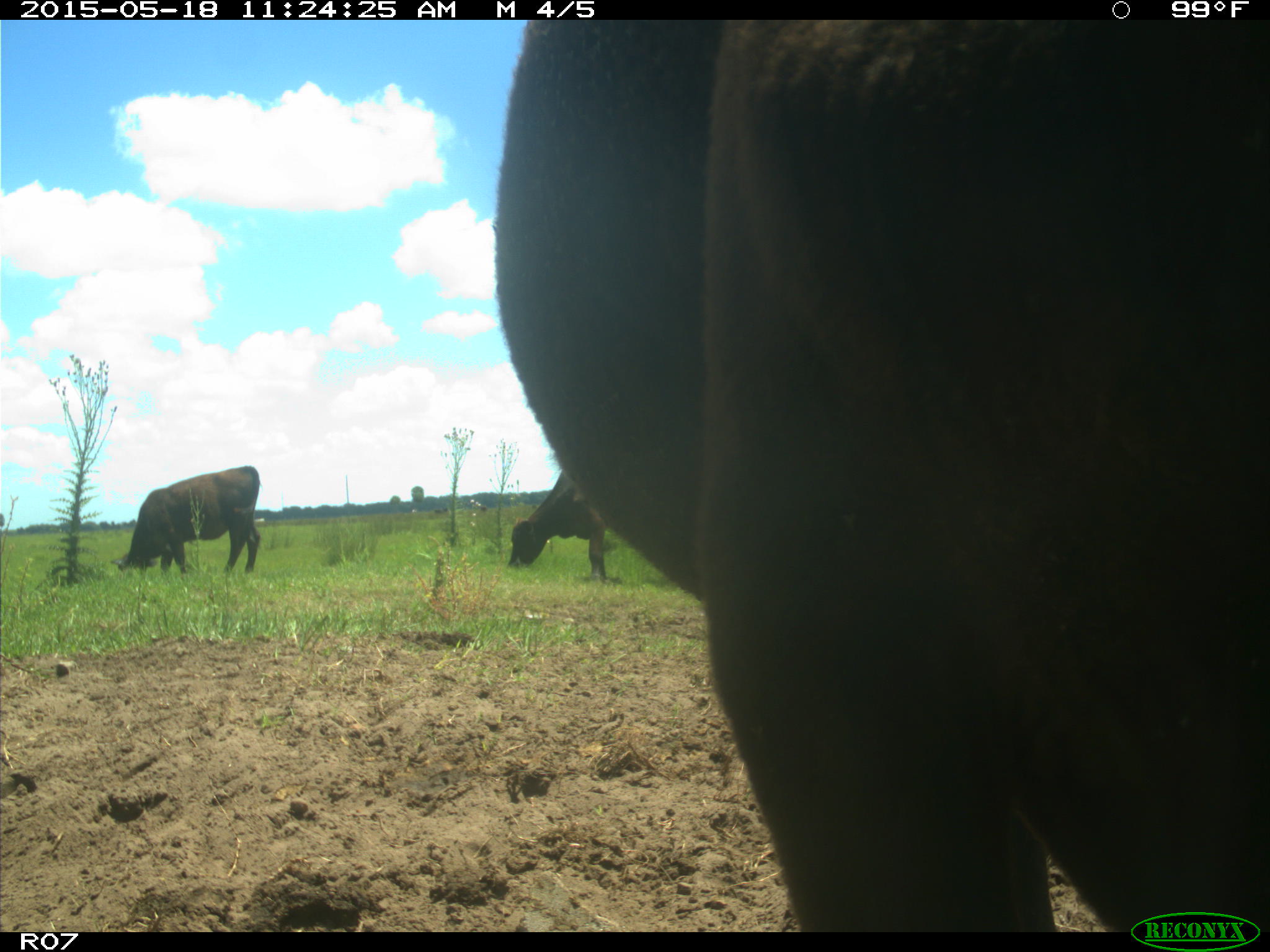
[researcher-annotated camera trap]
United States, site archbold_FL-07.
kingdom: Animalia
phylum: Chordata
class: Mammalia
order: Artiodactyla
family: Bovidae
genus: Bos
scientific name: Bos taurus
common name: domestic cow